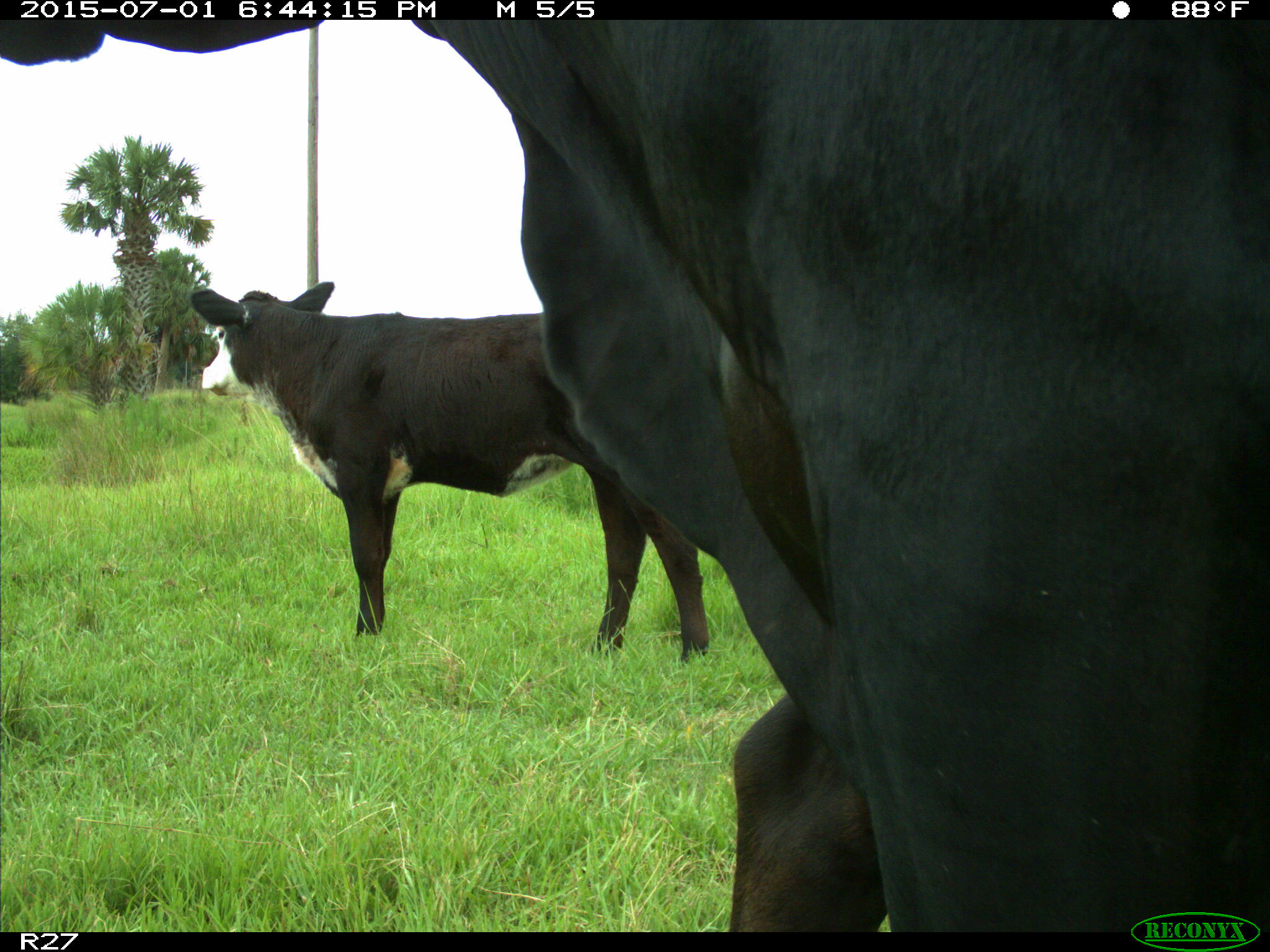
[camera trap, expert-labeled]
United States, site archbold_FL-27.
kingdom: Animalia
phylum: Chordata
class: Mammalia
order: Artiodactyla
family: Bovidae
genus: Bos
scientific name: Bos taurus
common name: domestic cow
Bos taurus (domestic cow).